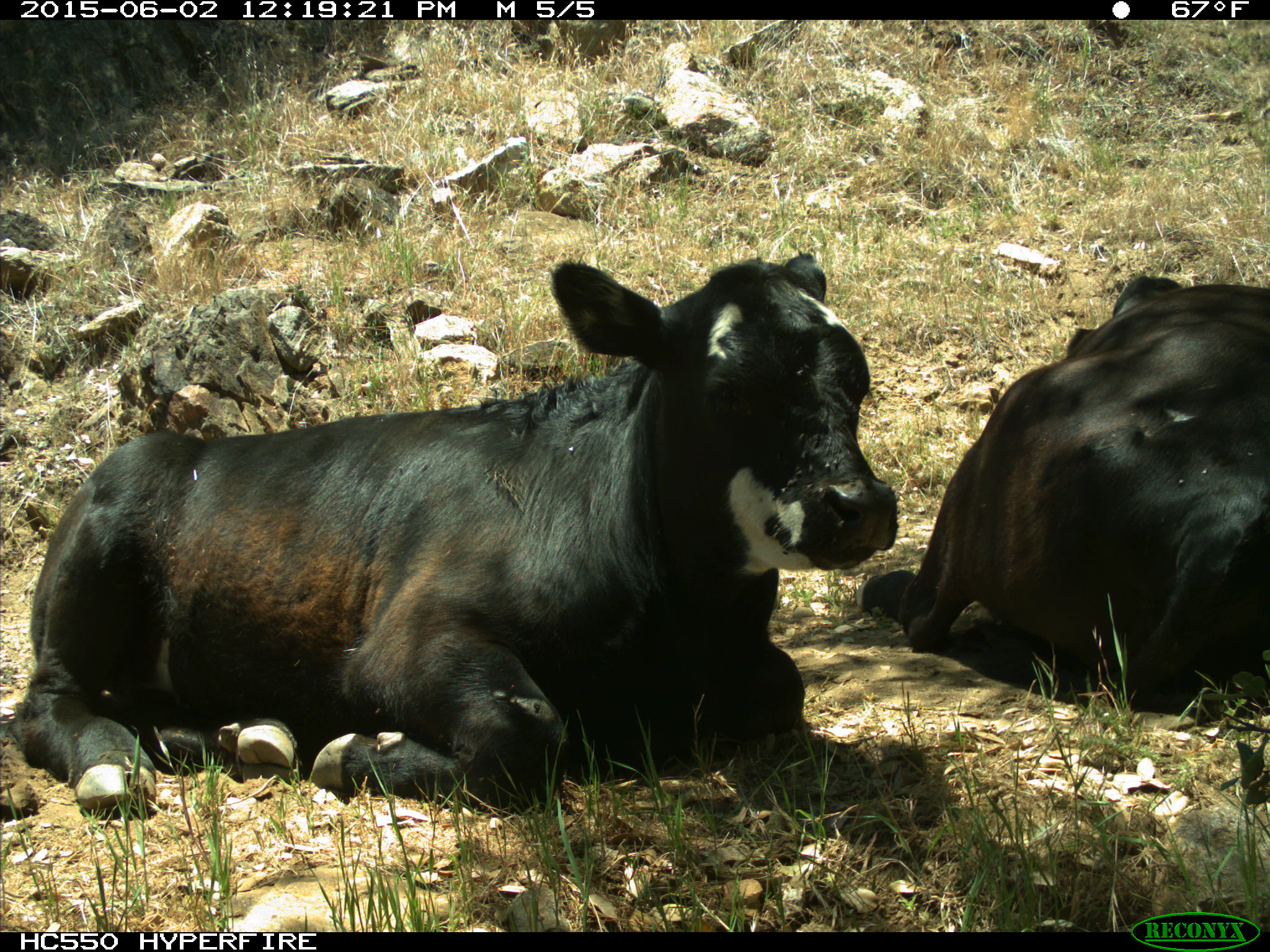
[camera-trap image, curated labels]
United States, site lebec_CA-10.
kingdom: Animalia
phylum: Chordata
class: Mammalia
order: Artiodactyla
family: Bovidae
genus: Bos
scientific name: Bos taurus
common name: domestic cow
Bos taurus (domestic cow).